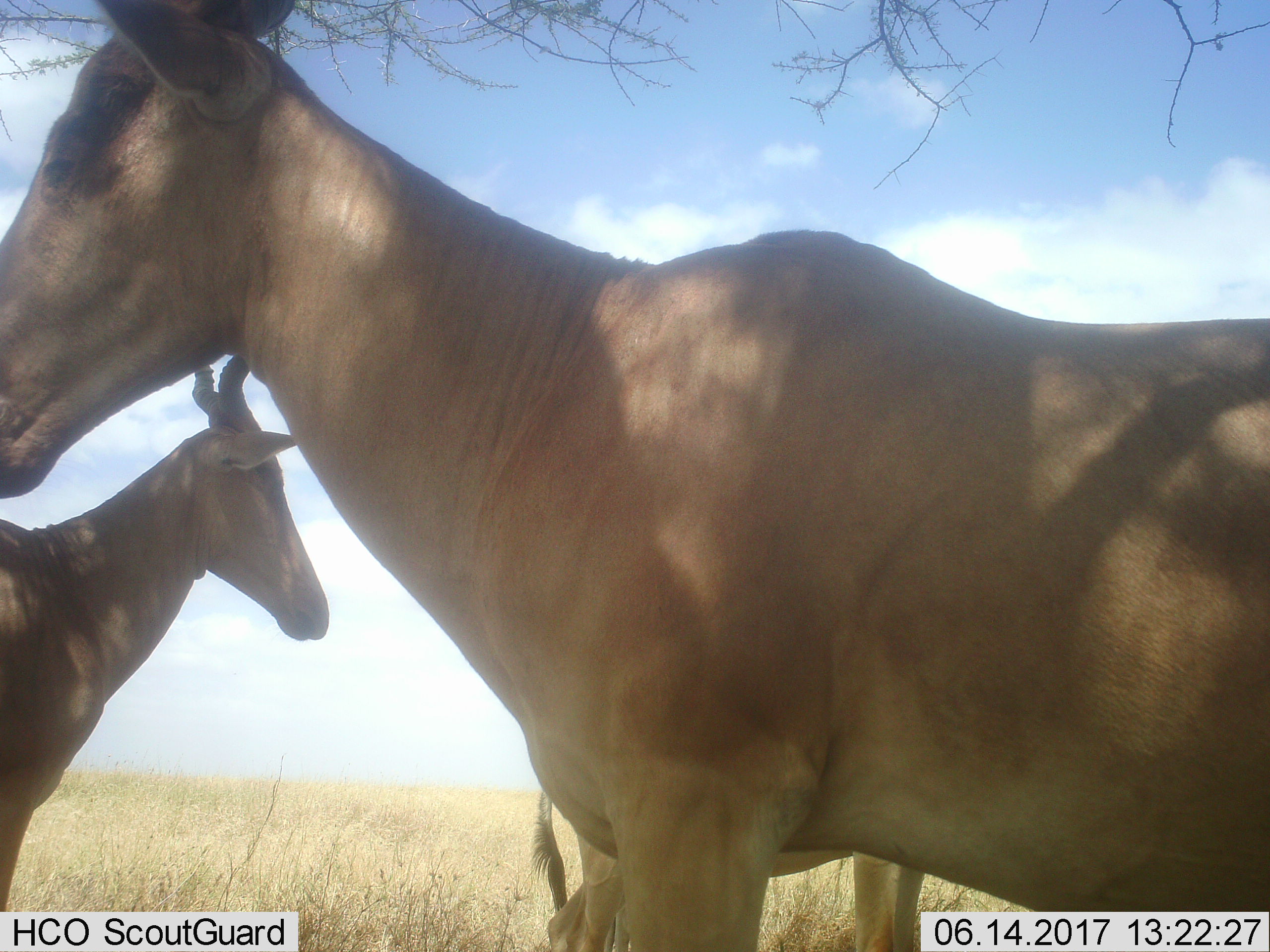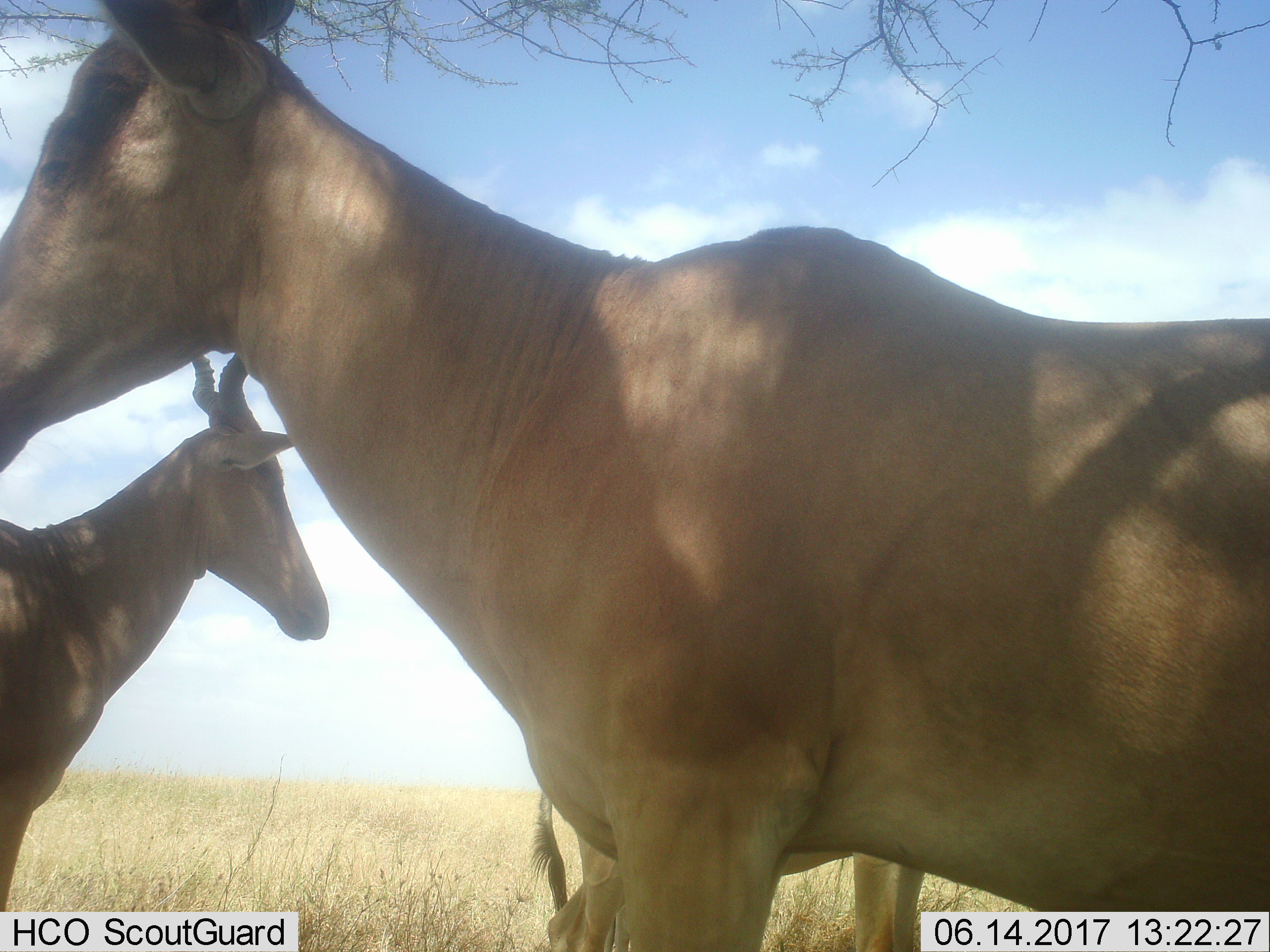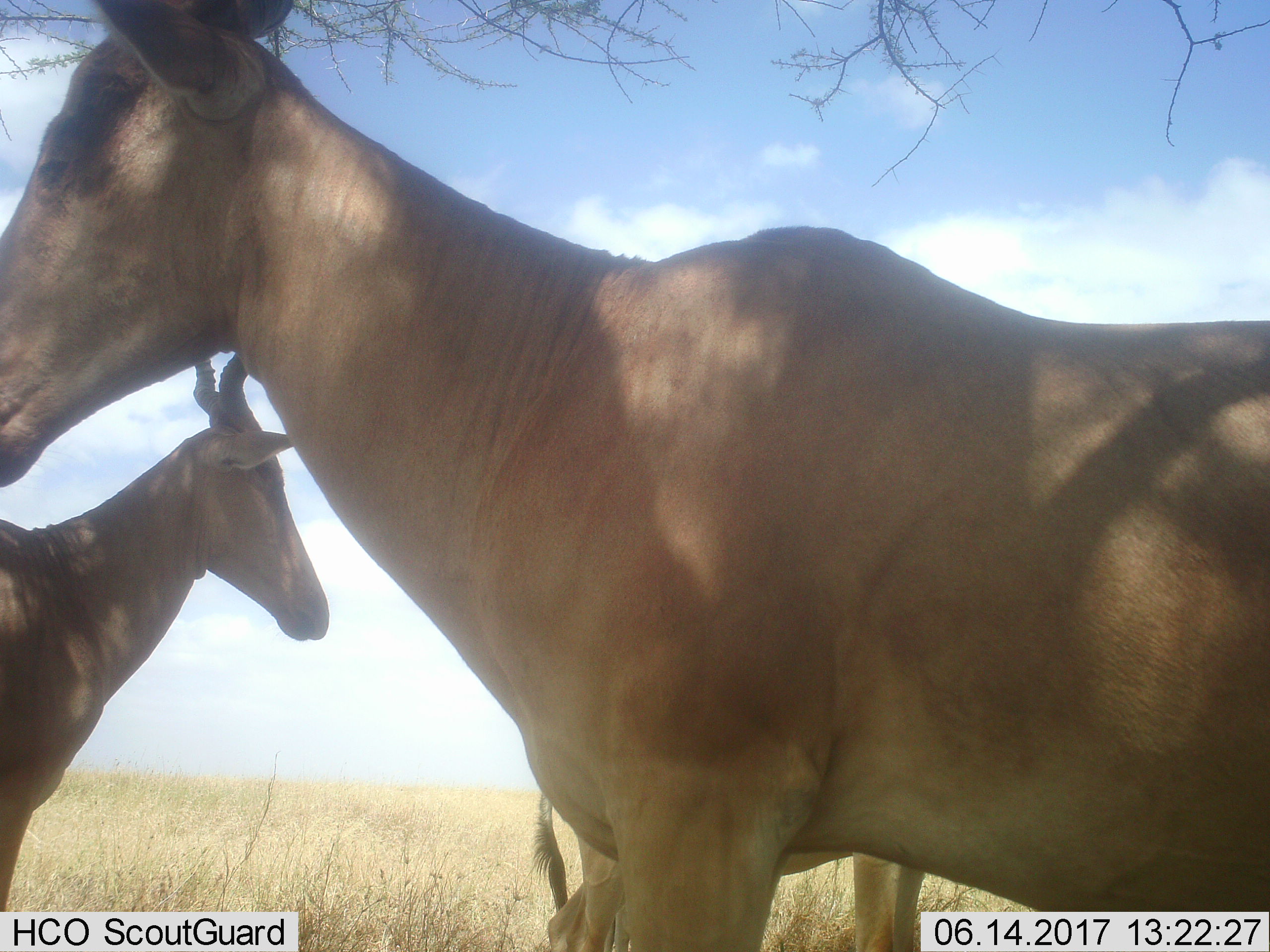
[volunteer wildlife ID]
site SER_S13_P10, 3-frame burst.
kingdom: Animalia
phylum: Chordata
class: Mammalia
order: Artiodactyla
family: Bovidae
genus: Alcelaphus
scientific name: Alcelaphus buselaphus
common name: hartebeest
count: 3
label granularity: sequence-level